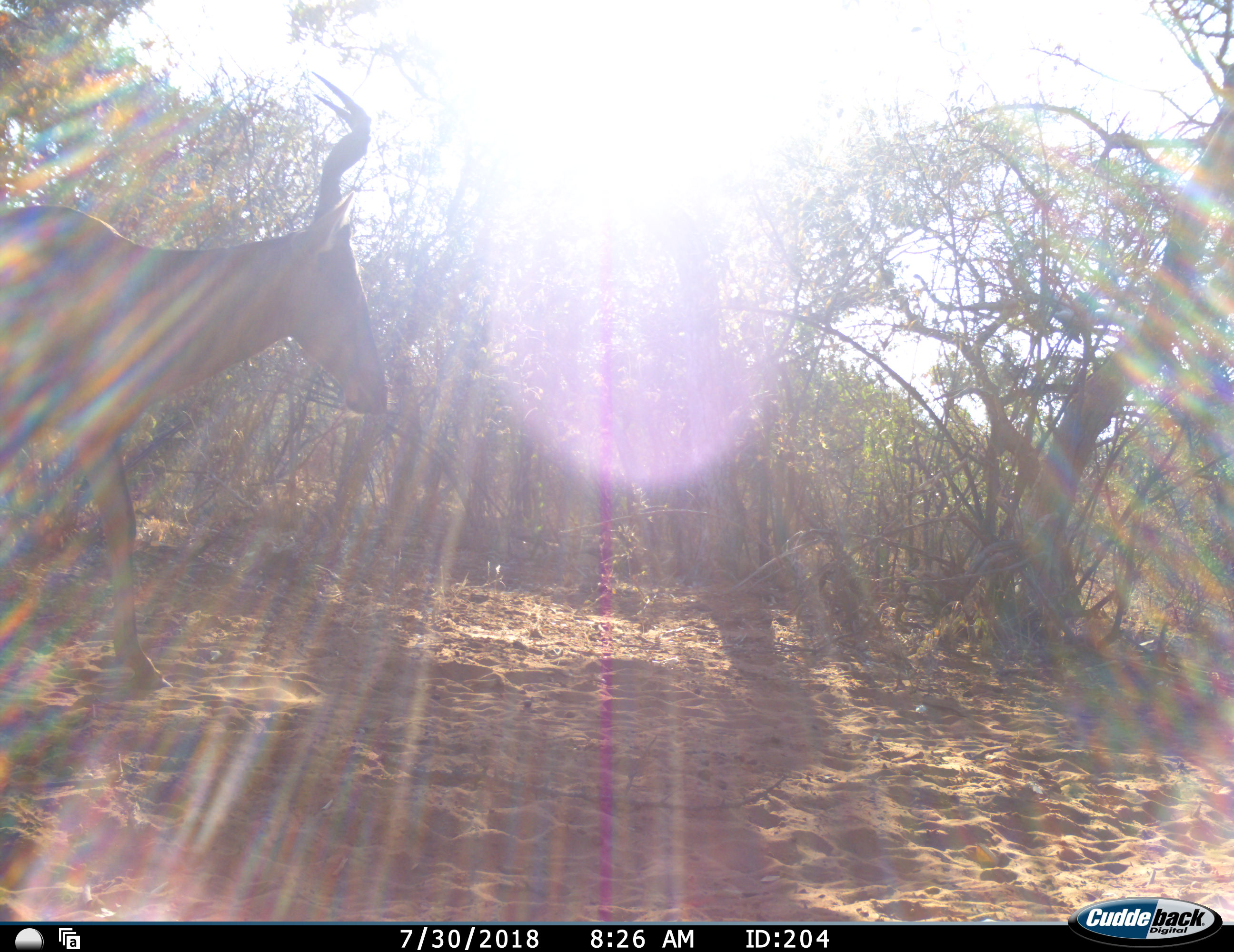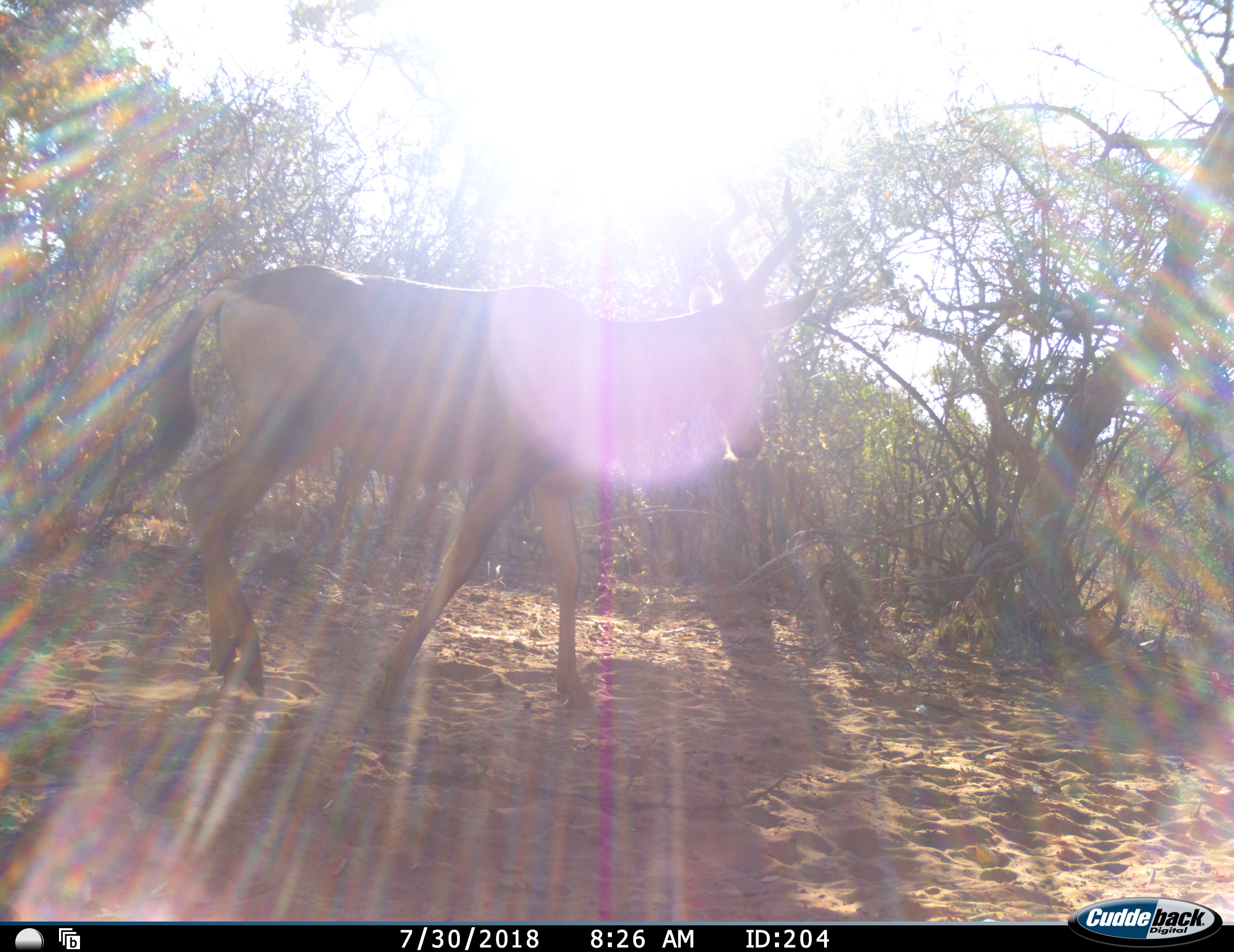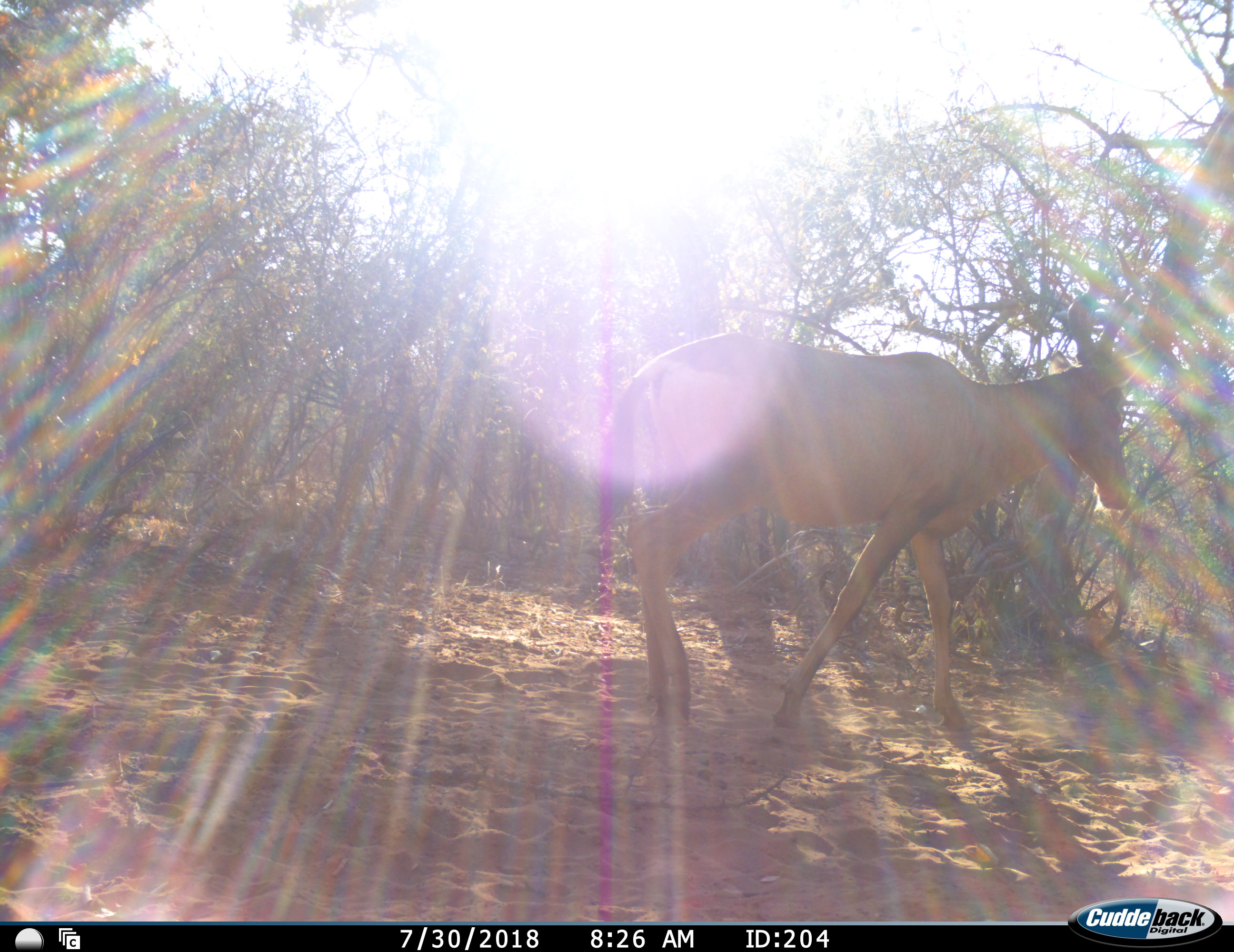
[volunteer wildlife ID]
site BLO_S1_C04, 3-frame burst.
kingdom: Animalia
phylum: Chordata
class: Mammalia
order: Artiodactyla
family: Bovidae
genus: Alcelaphus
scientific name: Alcelaphus buselaphus caama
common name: red hartebeest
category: hartebeestred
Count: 1.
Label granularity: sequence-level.